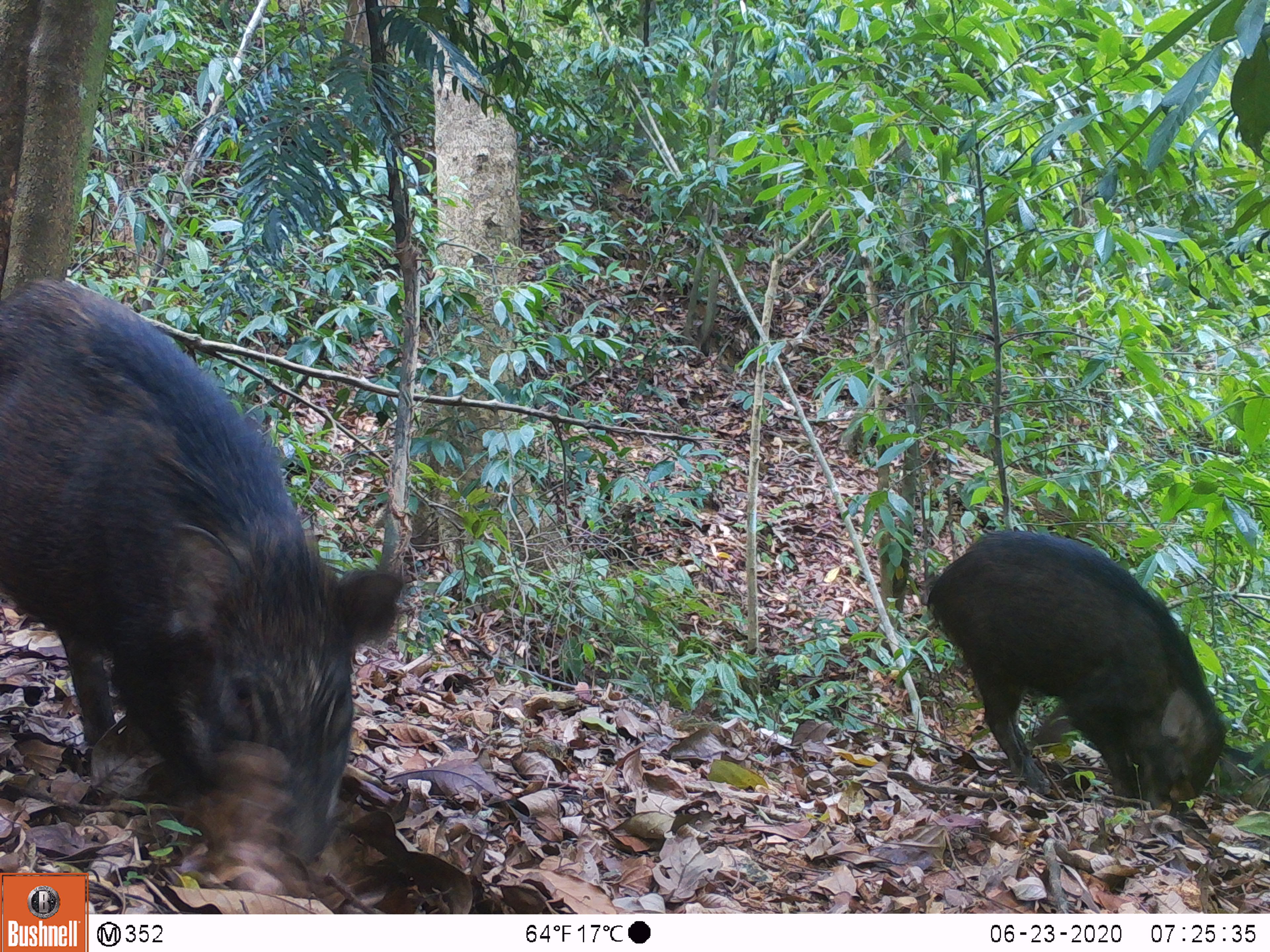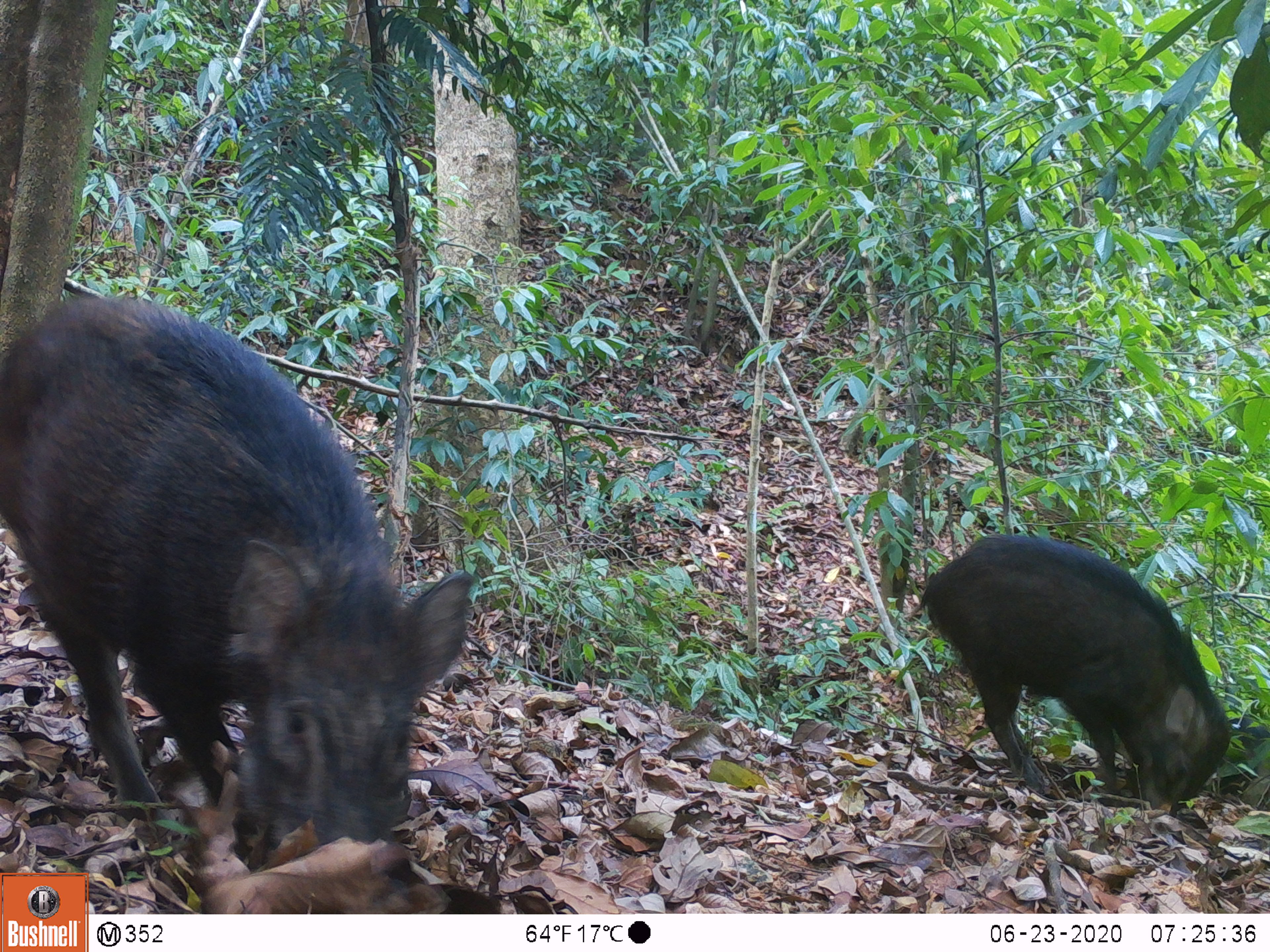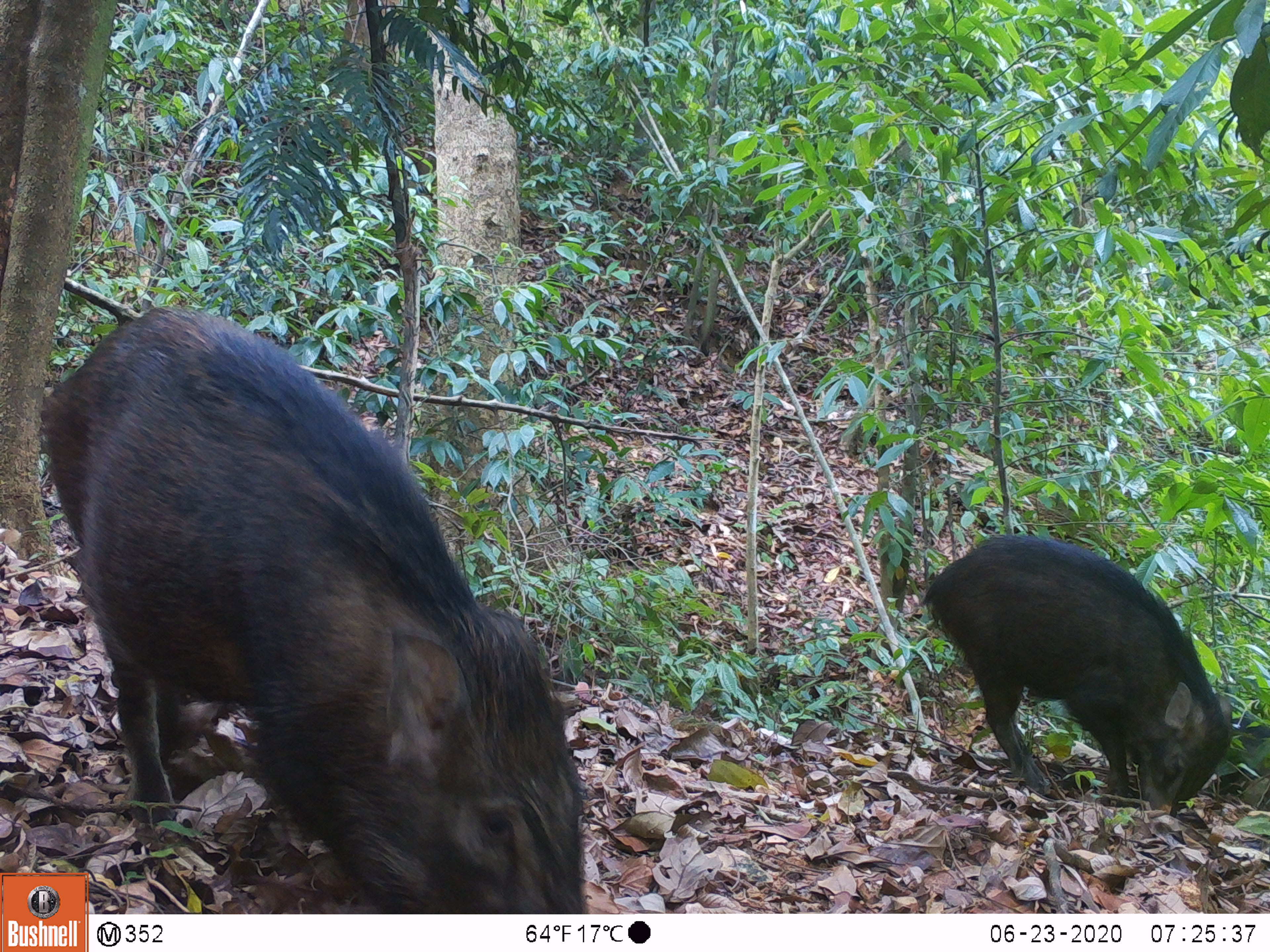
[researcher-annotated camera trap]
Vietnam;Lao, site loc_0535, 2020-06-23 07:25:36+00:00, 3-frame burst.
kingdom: Animalia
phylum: Chordata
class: Mammalia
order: Artiodactyla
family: Suidae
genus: Sus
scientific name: Sus scrofa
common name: eurasian wild pig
Eurasian wild pig (Sus scrofa). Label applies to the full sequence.